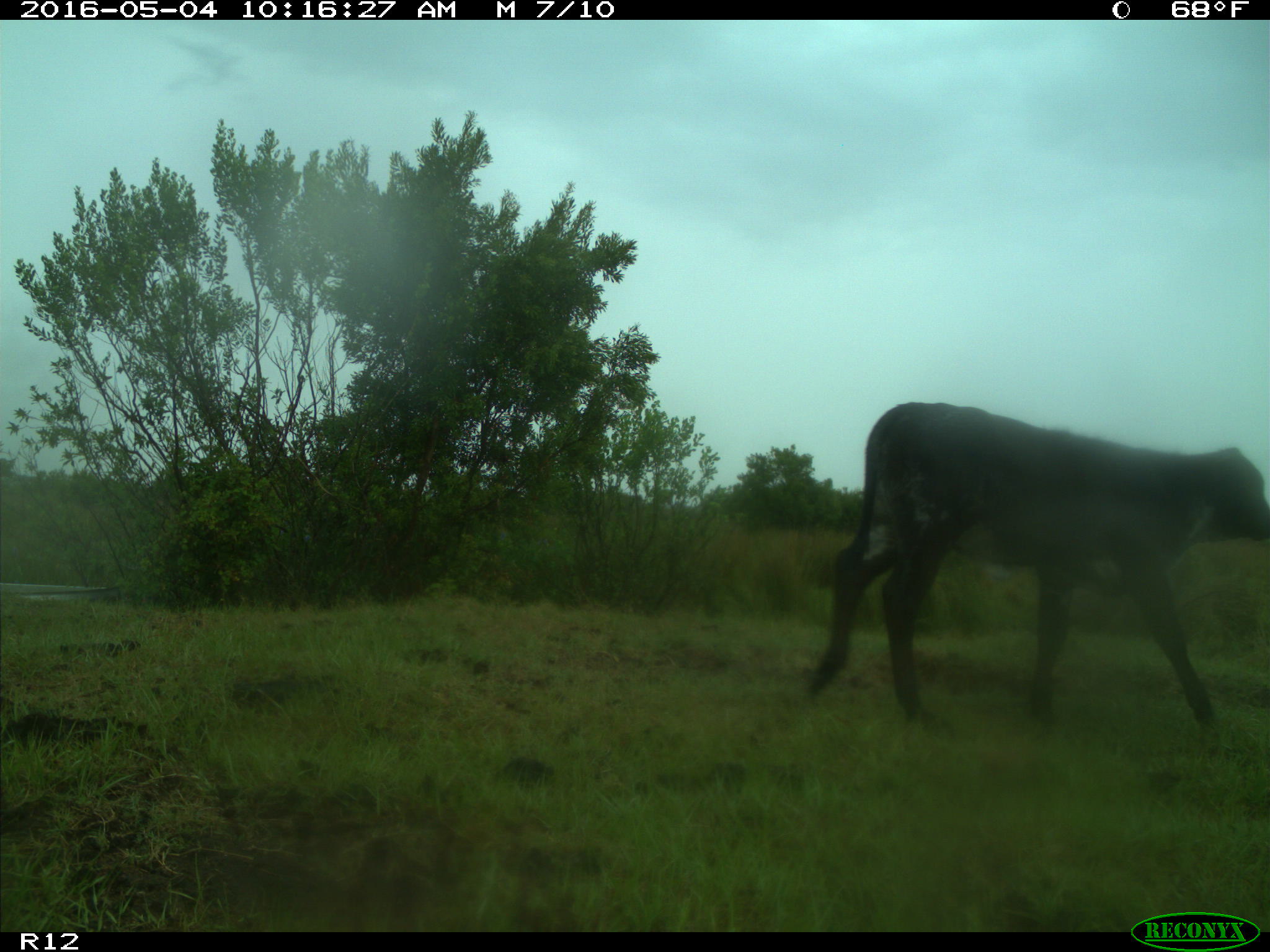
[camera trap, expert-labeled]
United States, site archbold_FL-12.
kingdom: Animalia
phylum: Chordata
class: Mammalia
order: Artiodactyla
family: Bovidae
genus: Bos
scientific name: Bos taurus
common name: domestic cow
Bos taurus (domestic cow).